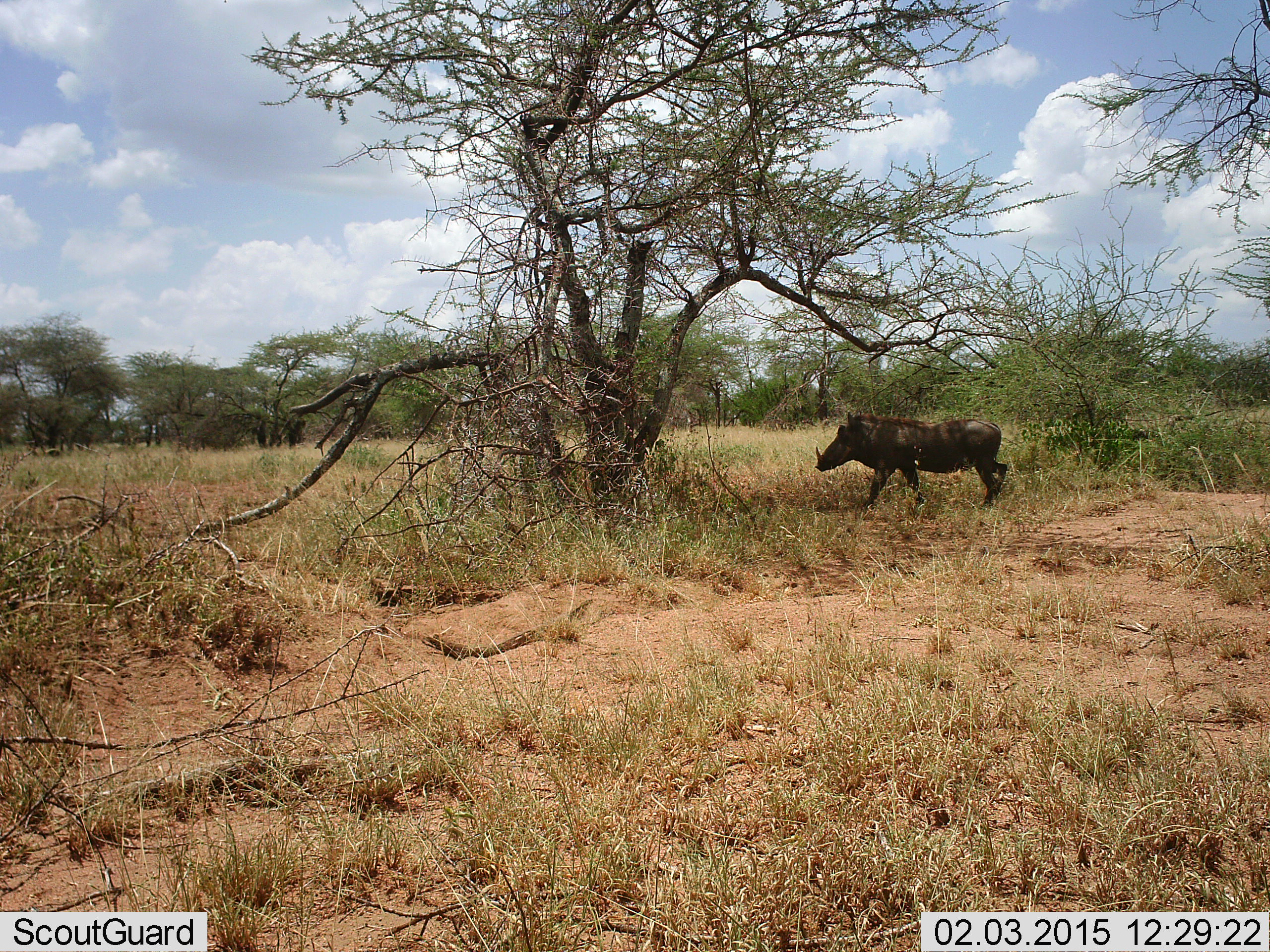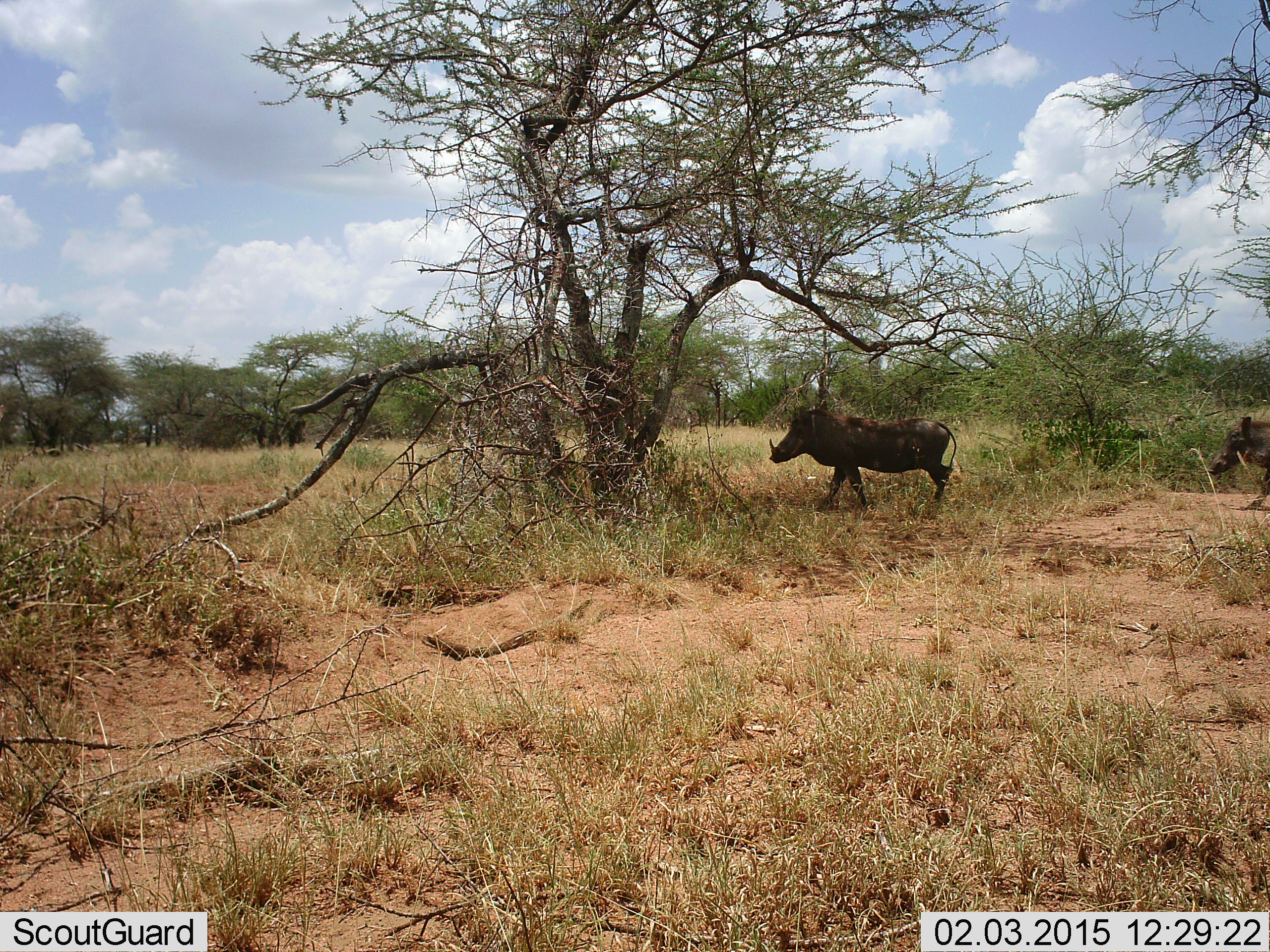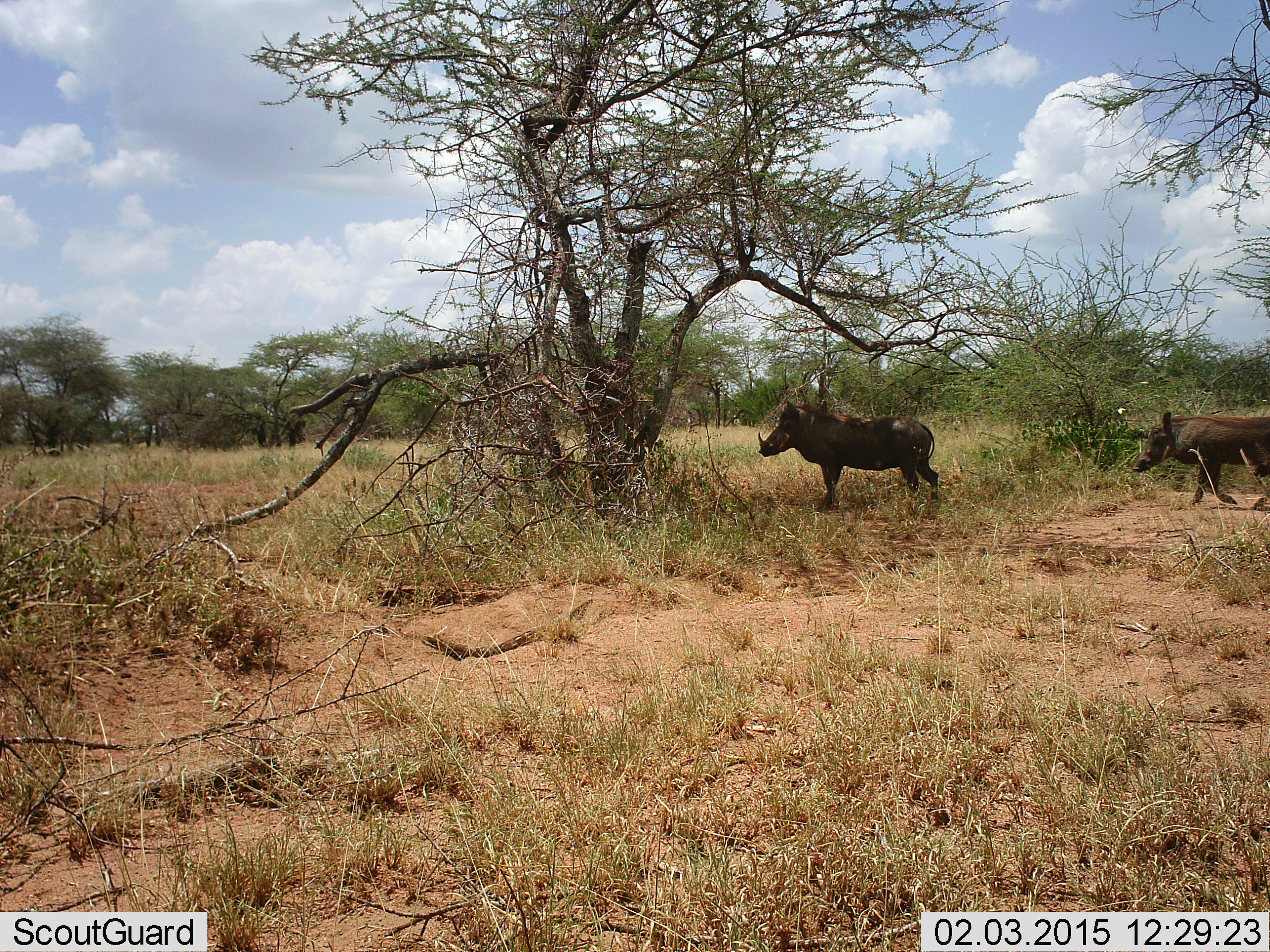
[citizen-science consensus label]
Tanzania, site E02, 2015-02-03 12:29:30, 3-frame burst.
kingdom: Animalia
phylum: Chordata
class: Mammalia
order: Artiodactyla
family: Suidae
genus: Phacochoerus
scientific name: Phacochoerus africanus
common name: warthog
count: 2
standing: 0%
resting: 0%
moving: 100%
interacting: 0%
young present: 0%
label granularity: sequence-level